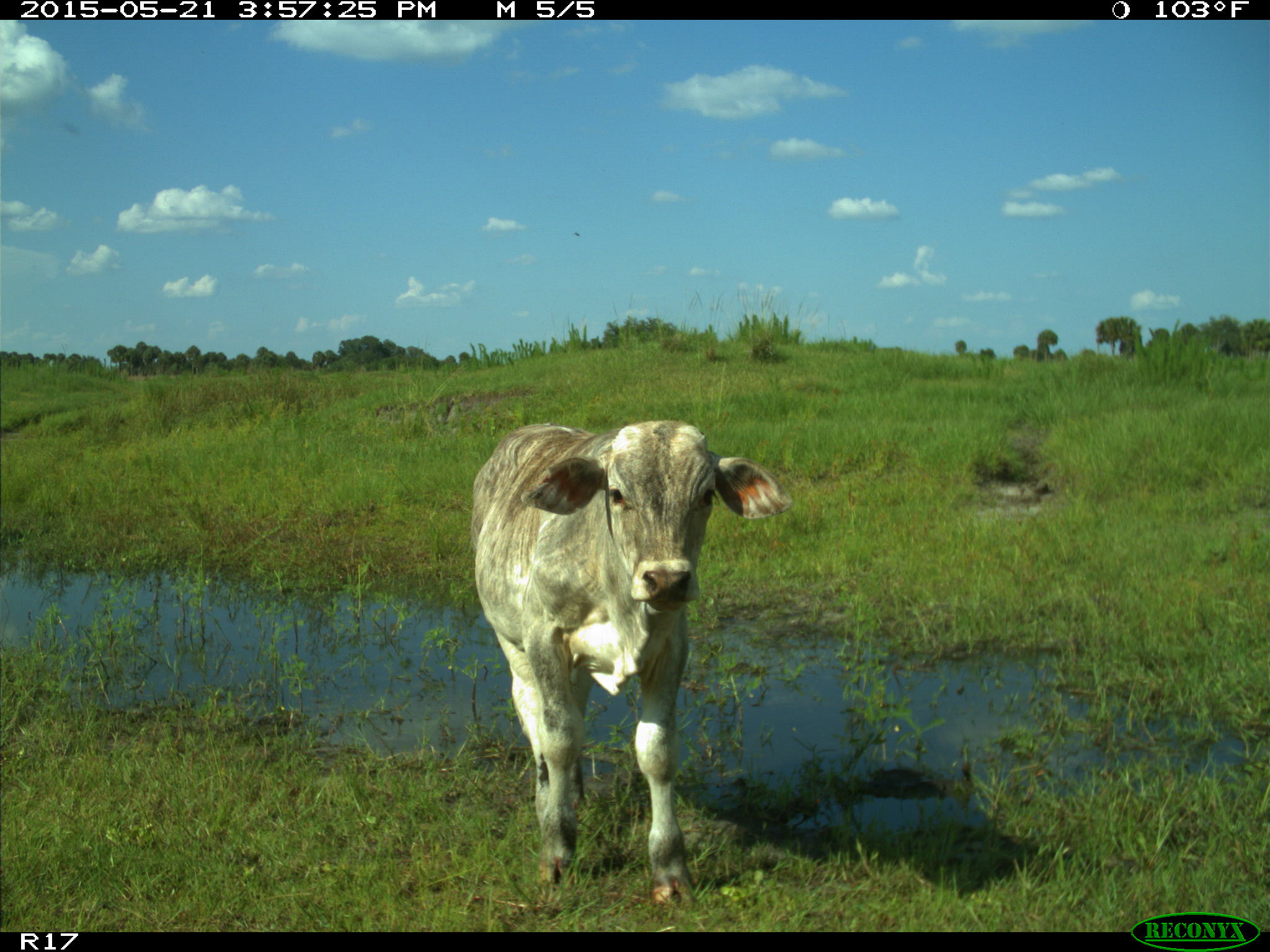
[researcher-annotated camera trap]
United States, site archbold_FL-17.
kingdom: Animalia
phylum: Chordata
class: Mammalia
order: Artiodactyla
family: Bovidae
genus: Bos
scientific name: Bos taurus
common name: domestic cow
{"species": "Bos taurus (domestic cow)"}